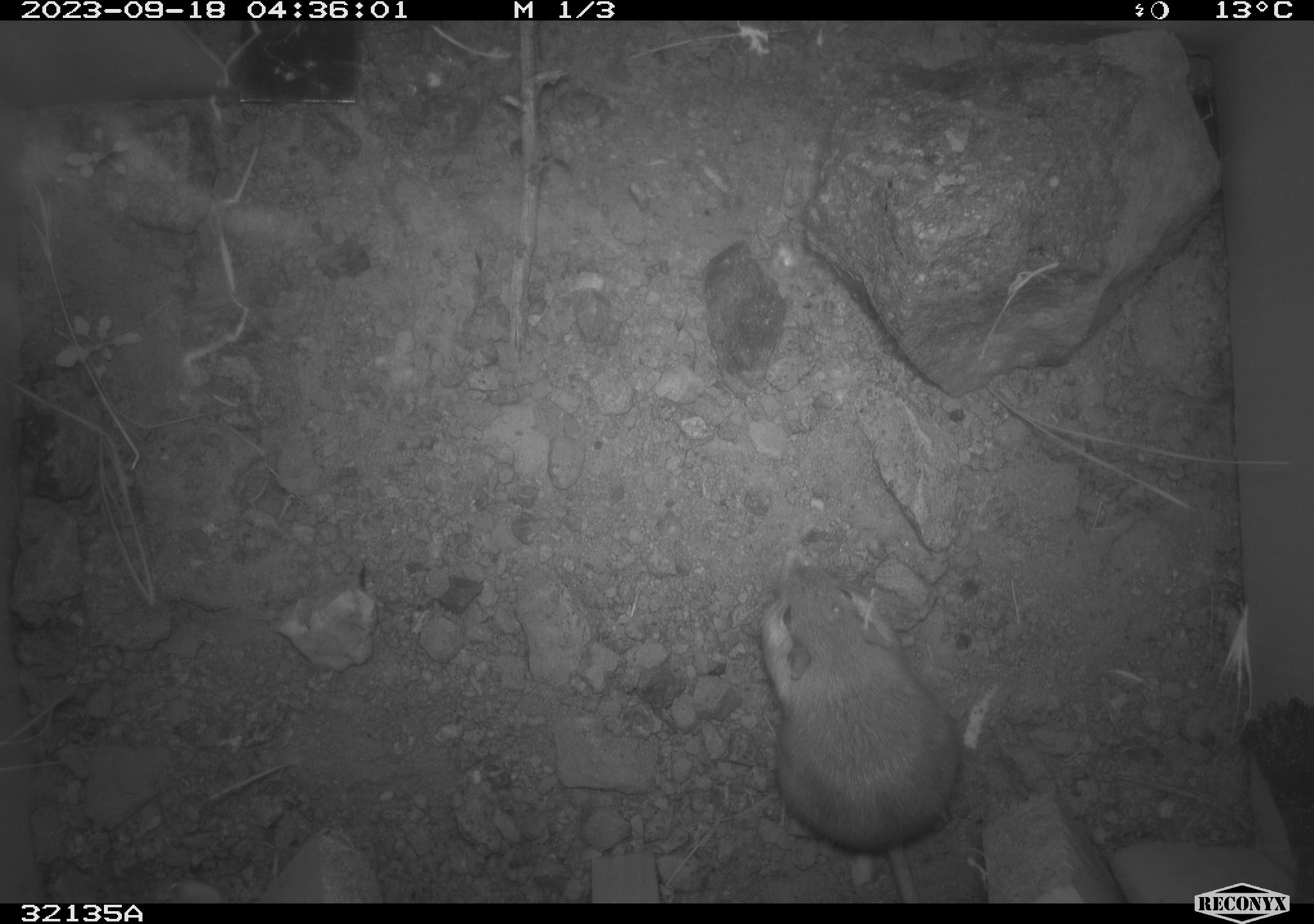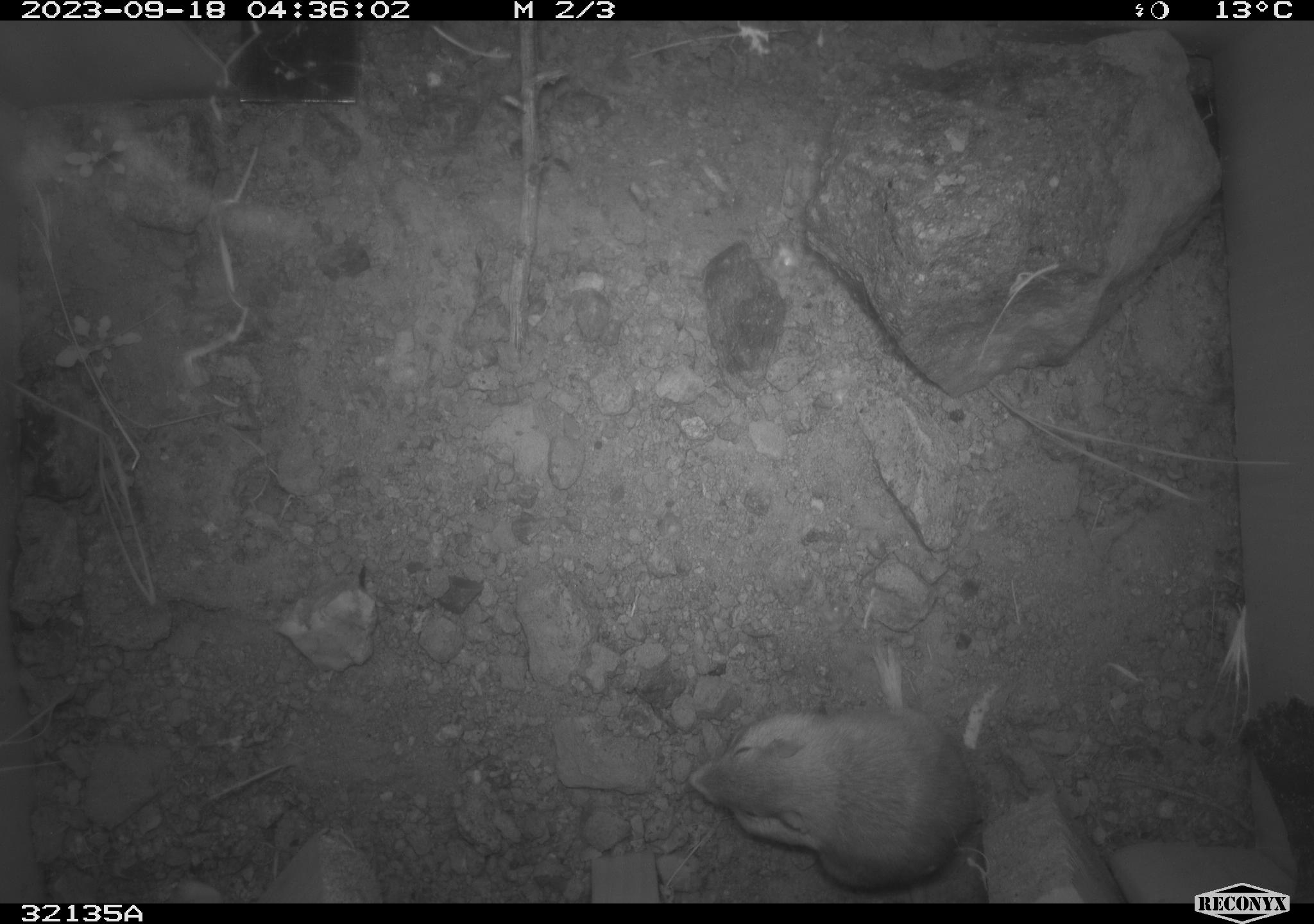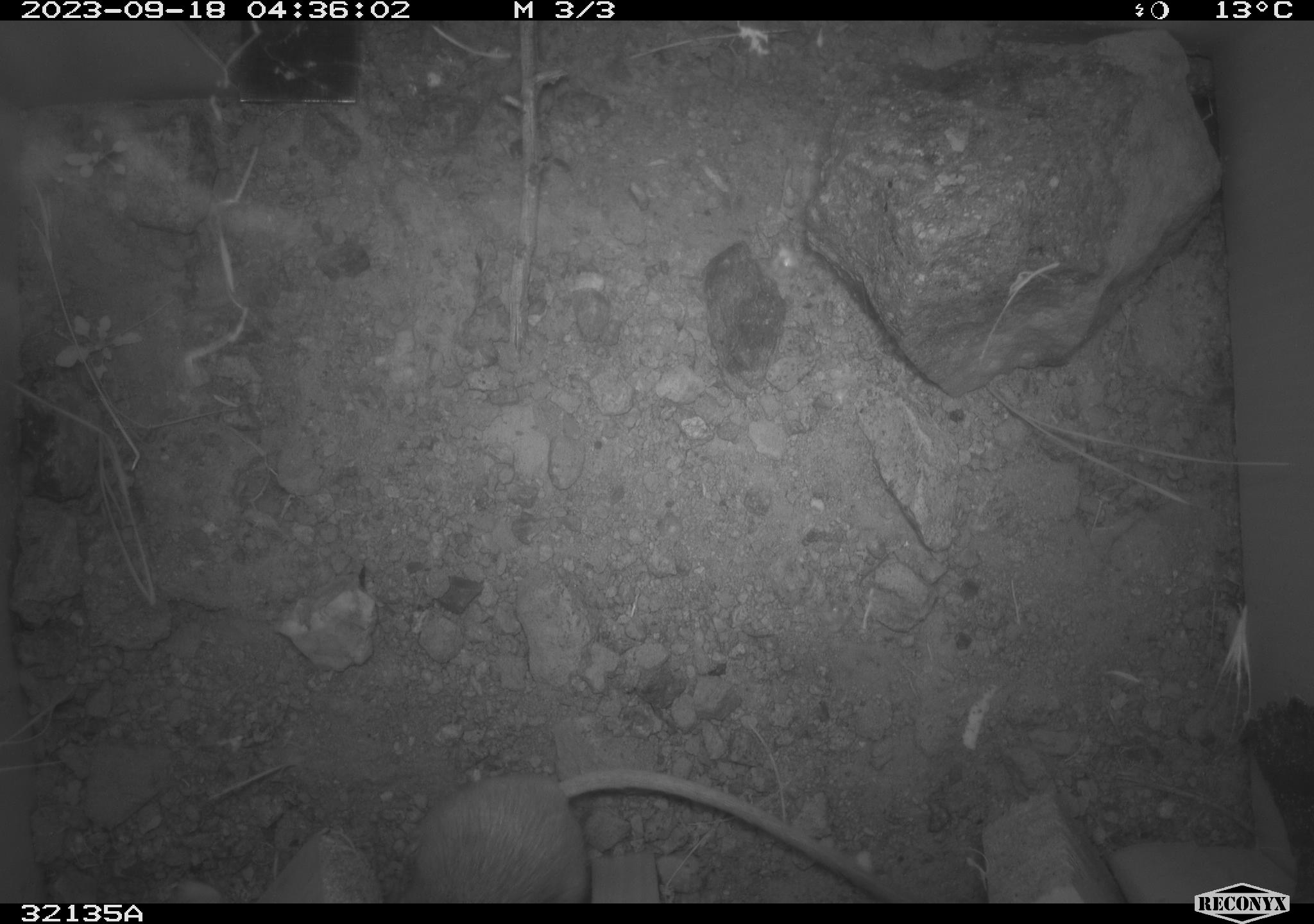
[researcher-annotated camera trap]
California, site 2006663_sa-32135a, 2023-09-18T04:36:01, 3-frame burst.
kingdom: Animalia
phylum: Chordata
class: Mammalia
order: Rodentia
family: Heteromyidae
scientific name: Heteromyidae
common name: kangaroo rats and pocket mice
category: heteromyidae family